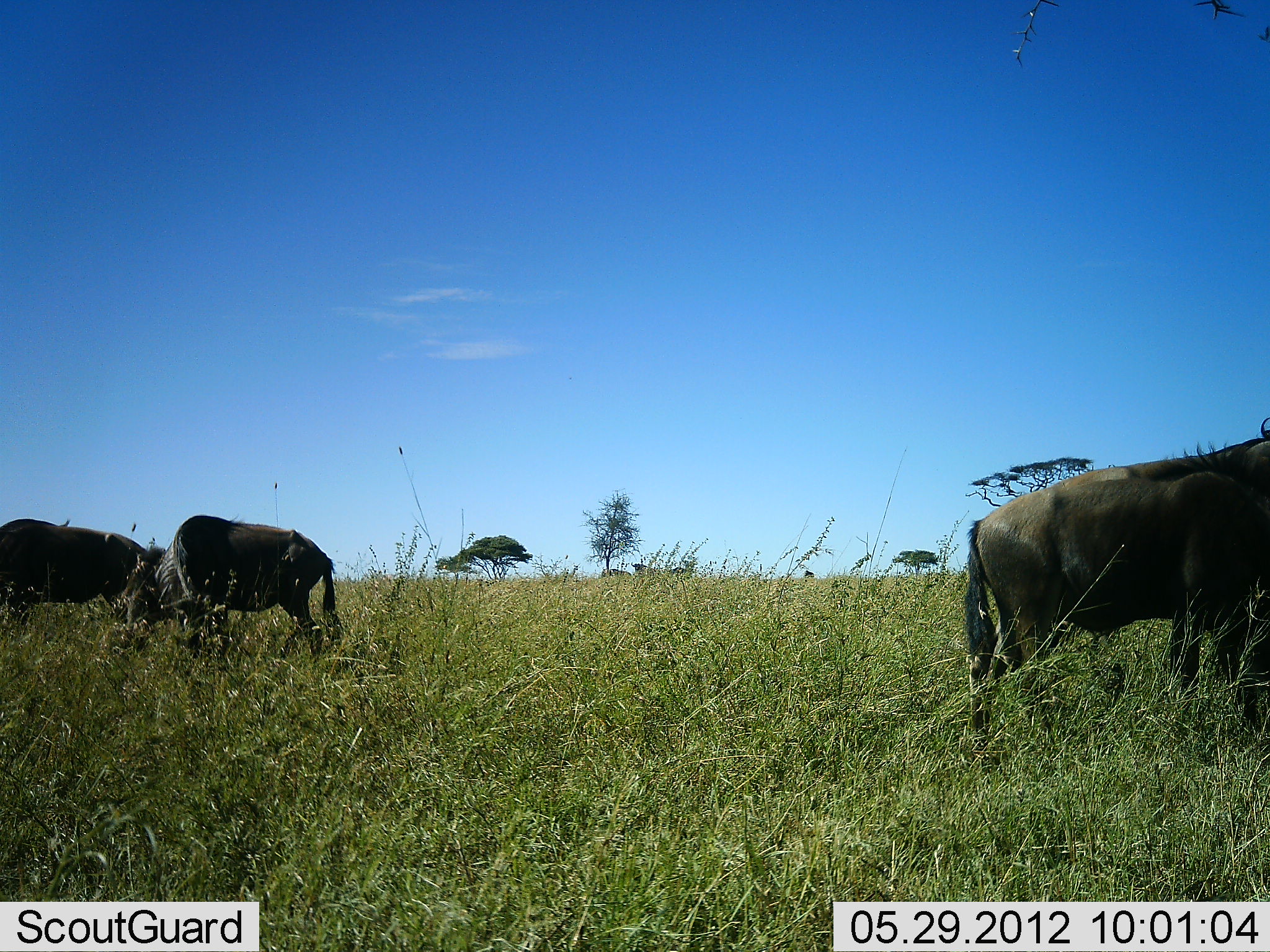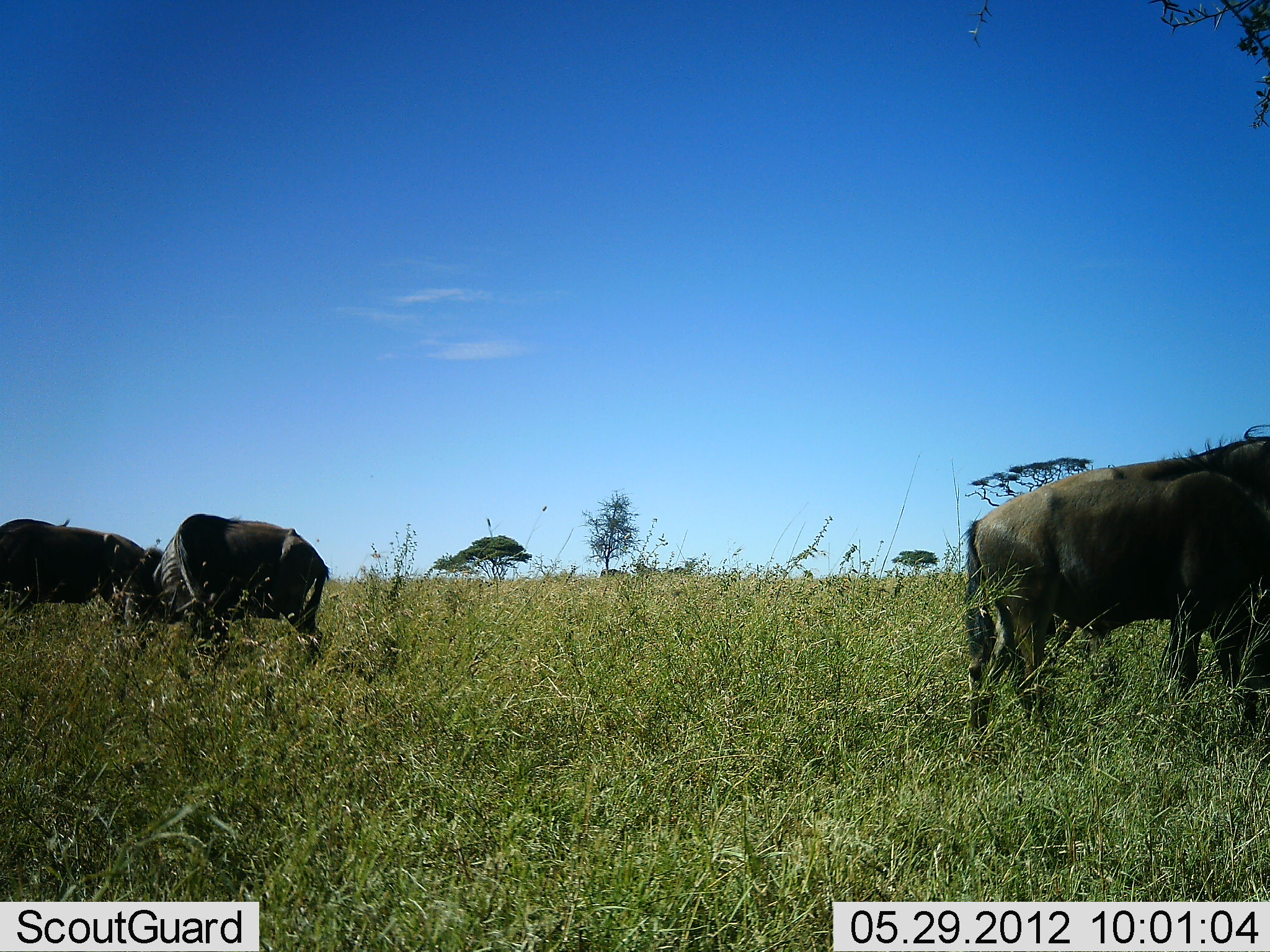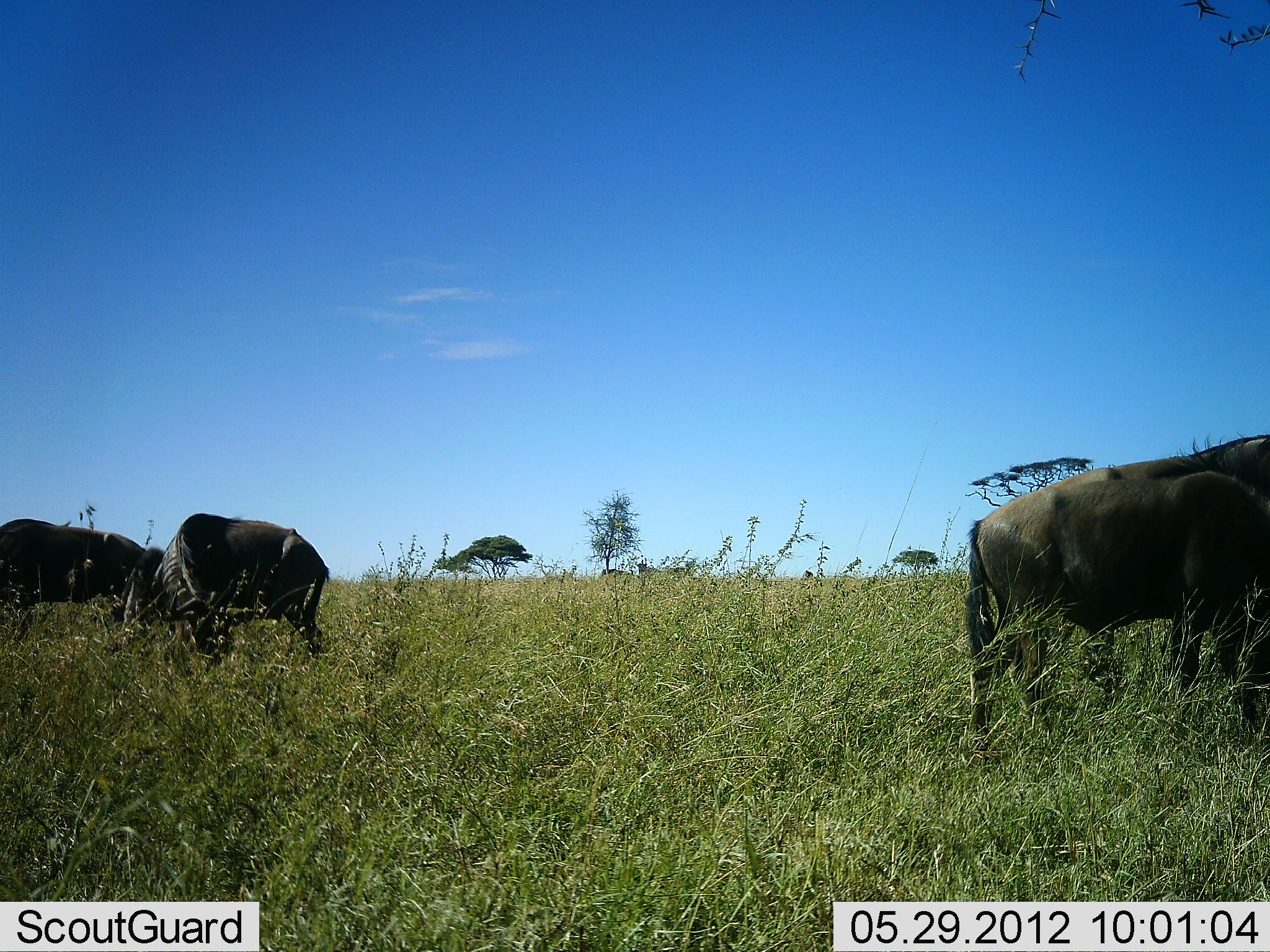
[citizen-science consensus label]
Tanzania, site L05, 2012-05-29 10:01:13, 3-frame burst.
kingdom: Animalia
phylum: Chordata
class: Mammalia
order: Artiodactyla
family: Bovidae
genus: Connochaetes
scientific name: Connochaetes taurinus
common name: blue wildebeest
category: wildebeest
Wildebeest (blue wildebeest) (Connochaetes taurinus), count 4. Behavior (volunteer vote fractions): standing 70%, resting 0%, moving 10%, interacting 0%. Young present (vote fraction): 0%. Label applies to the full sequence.